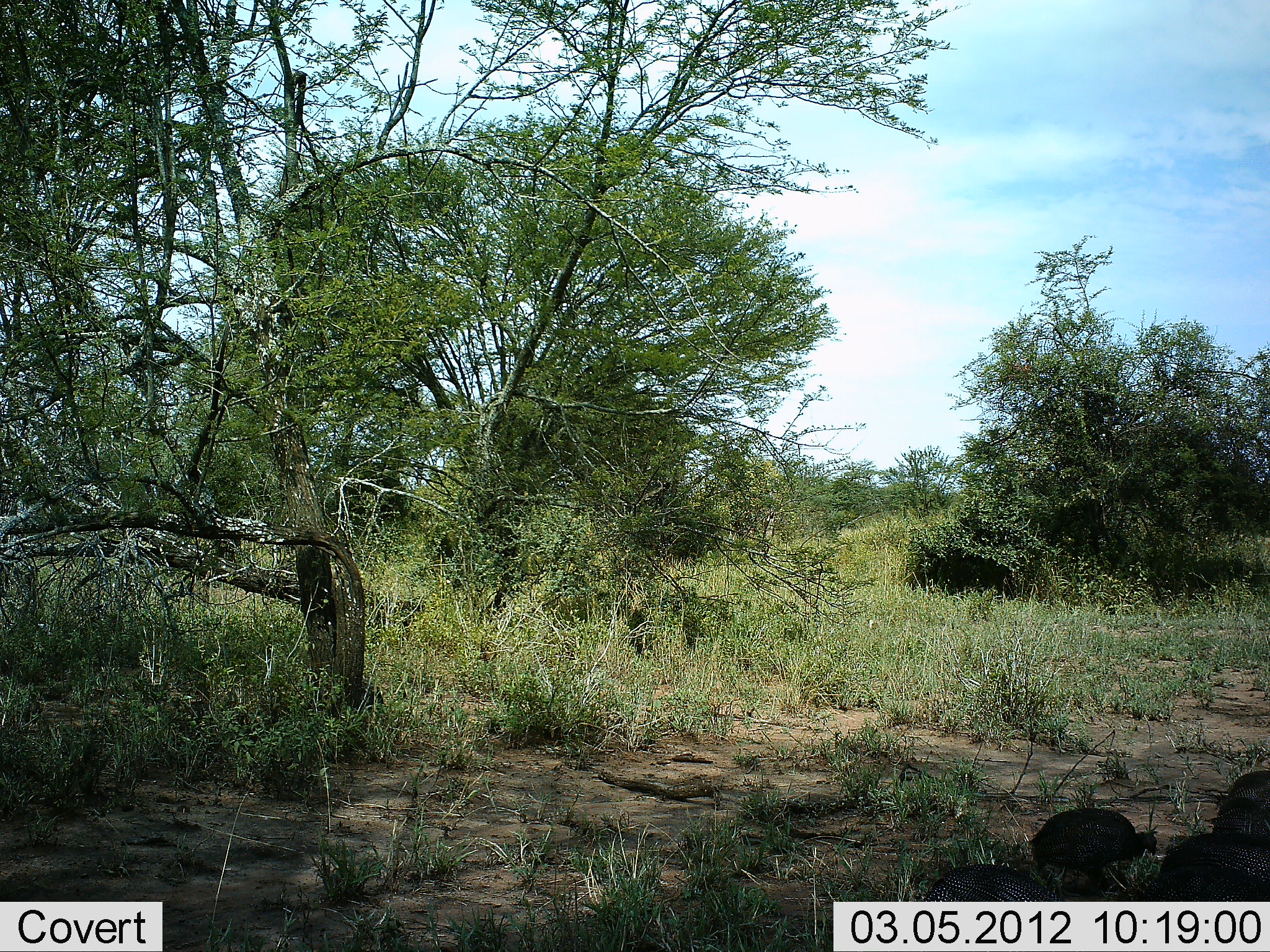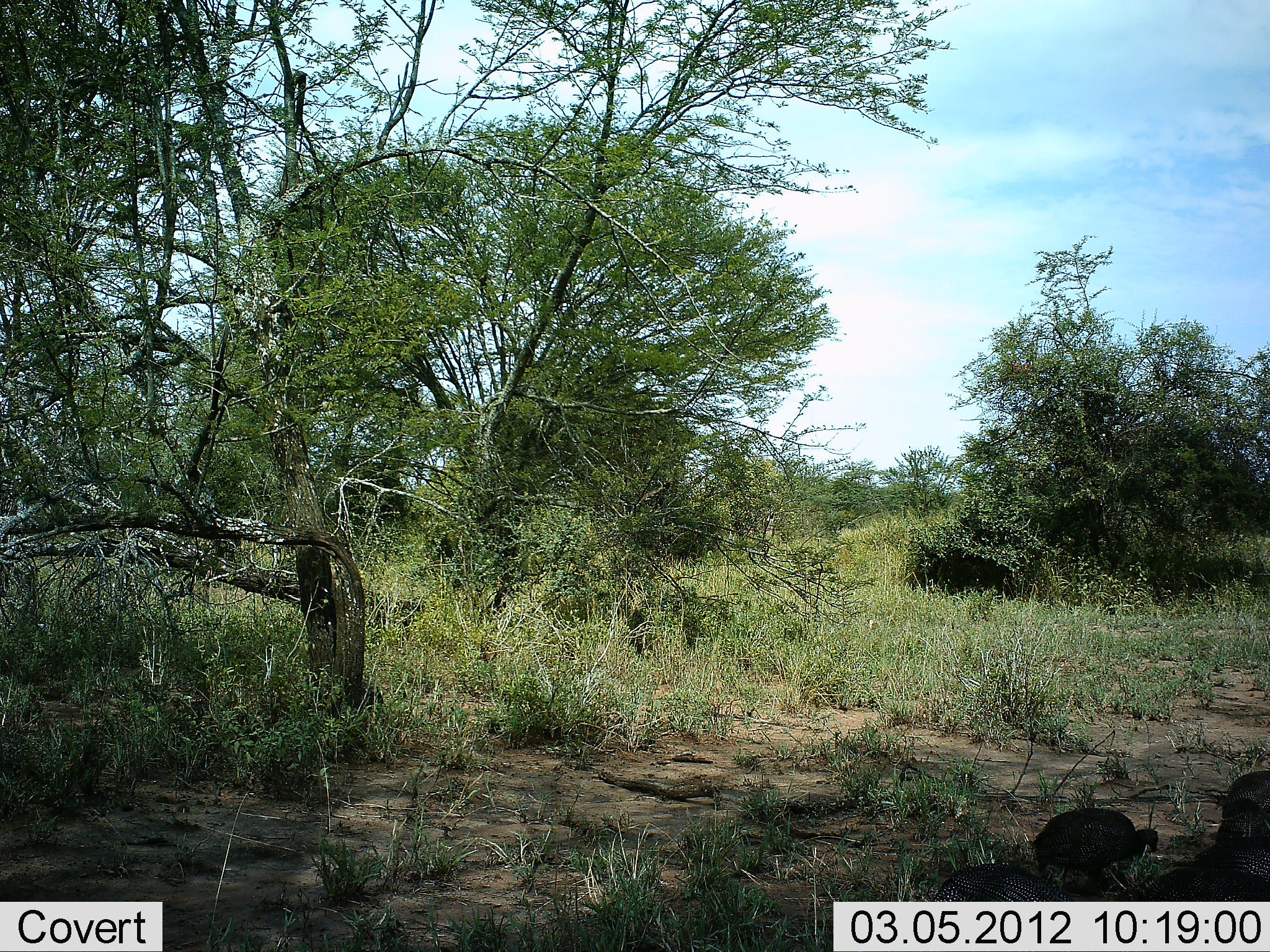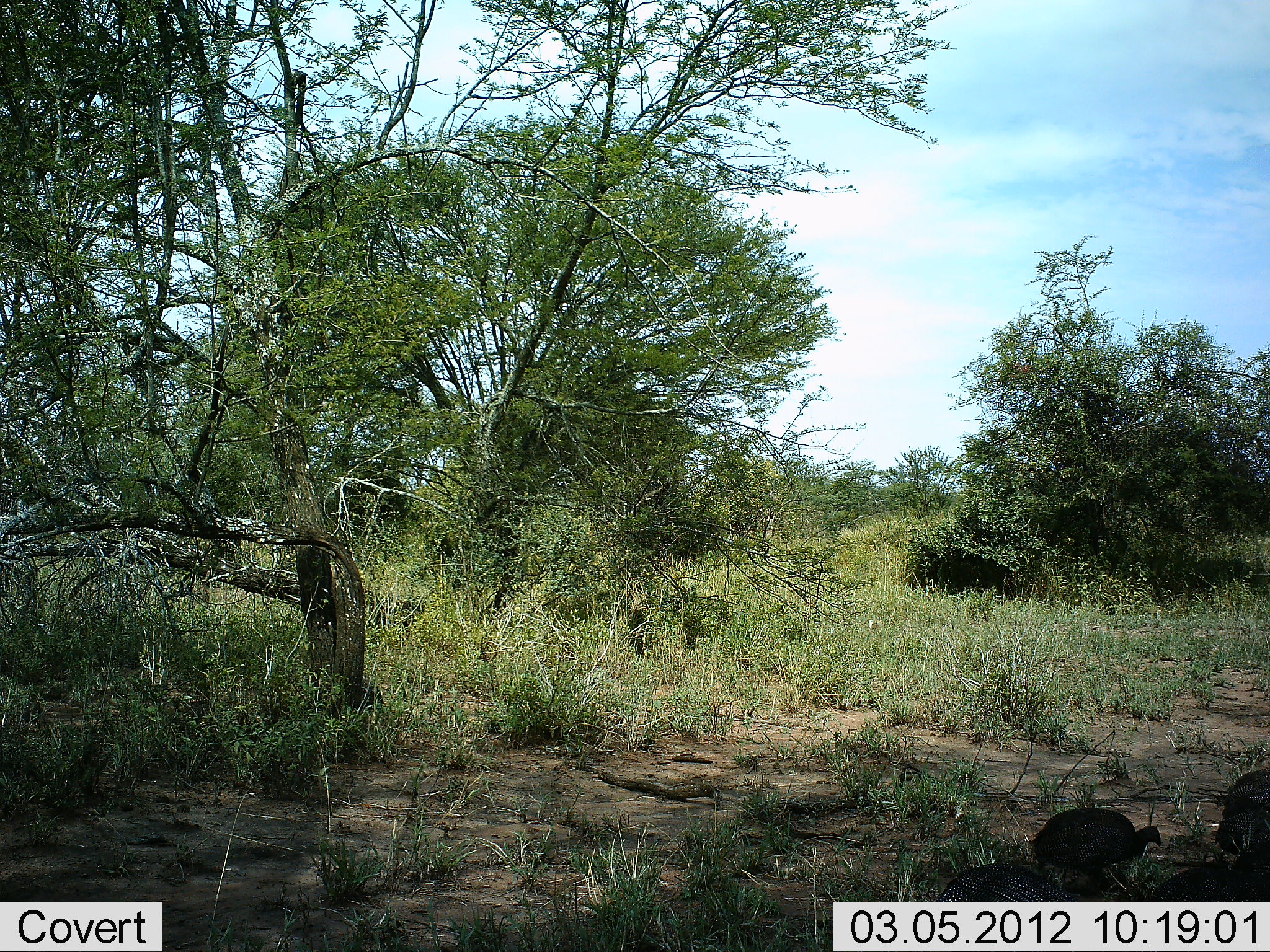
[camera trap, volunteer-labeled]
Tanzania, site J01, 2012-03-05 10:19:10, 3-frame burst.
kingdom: Animalia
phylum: Chordata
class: Aves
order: Galliformes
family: Numididae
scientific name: Numididae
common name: guinea fowl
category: guineafowl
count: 4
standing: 56%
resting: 0%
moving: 11%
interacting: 0%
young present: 6%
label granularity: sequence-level